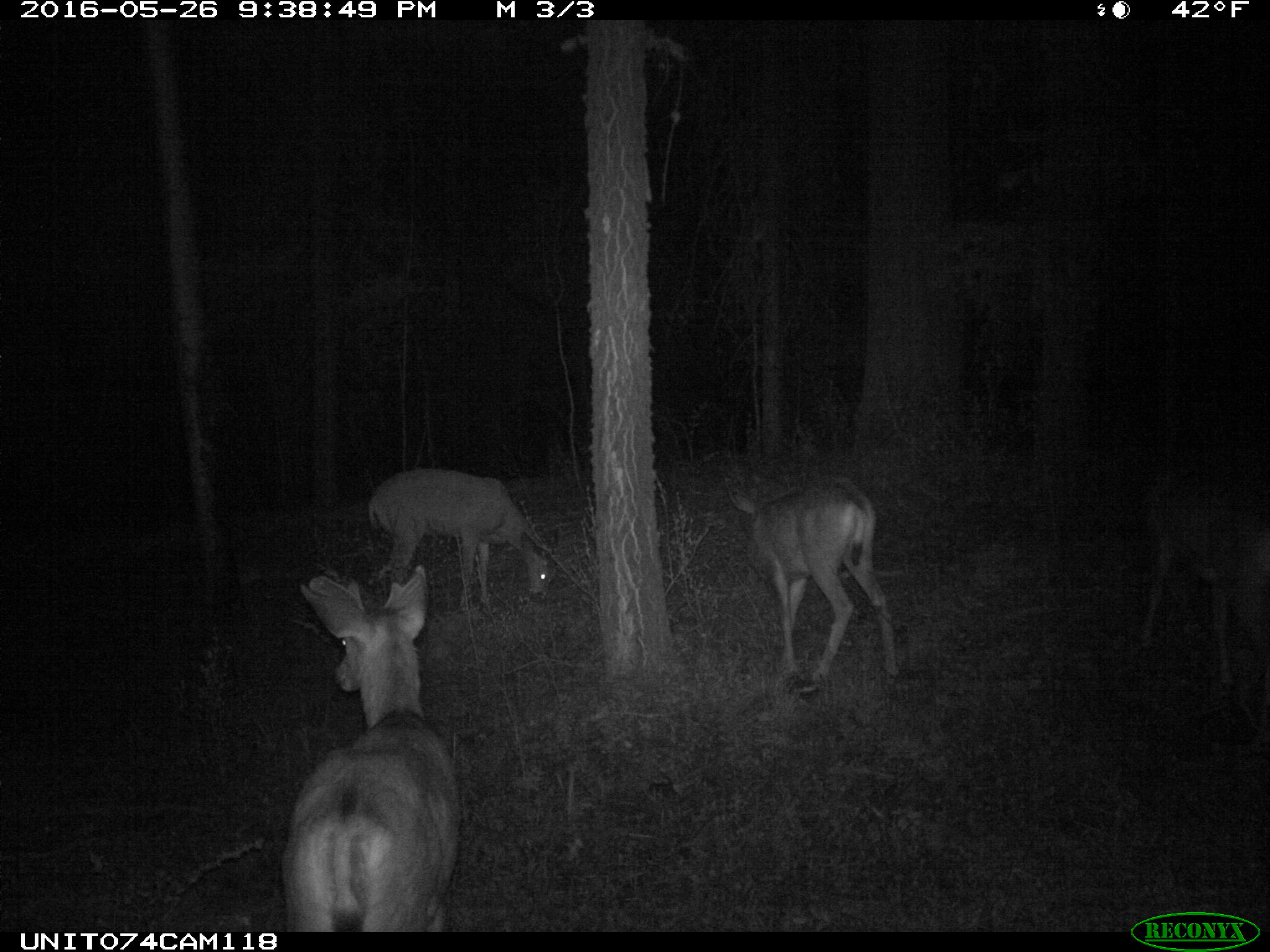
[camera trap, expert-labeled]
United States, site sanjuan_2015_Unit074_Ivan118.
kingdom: Animalia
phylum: Chordata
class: Mammalia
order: Artiodactyla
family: Cervidae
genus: Odocoileus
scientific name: Odocoileus hemionus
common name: mule deer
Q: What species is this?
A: Odocoileus hemionus (mule deer).